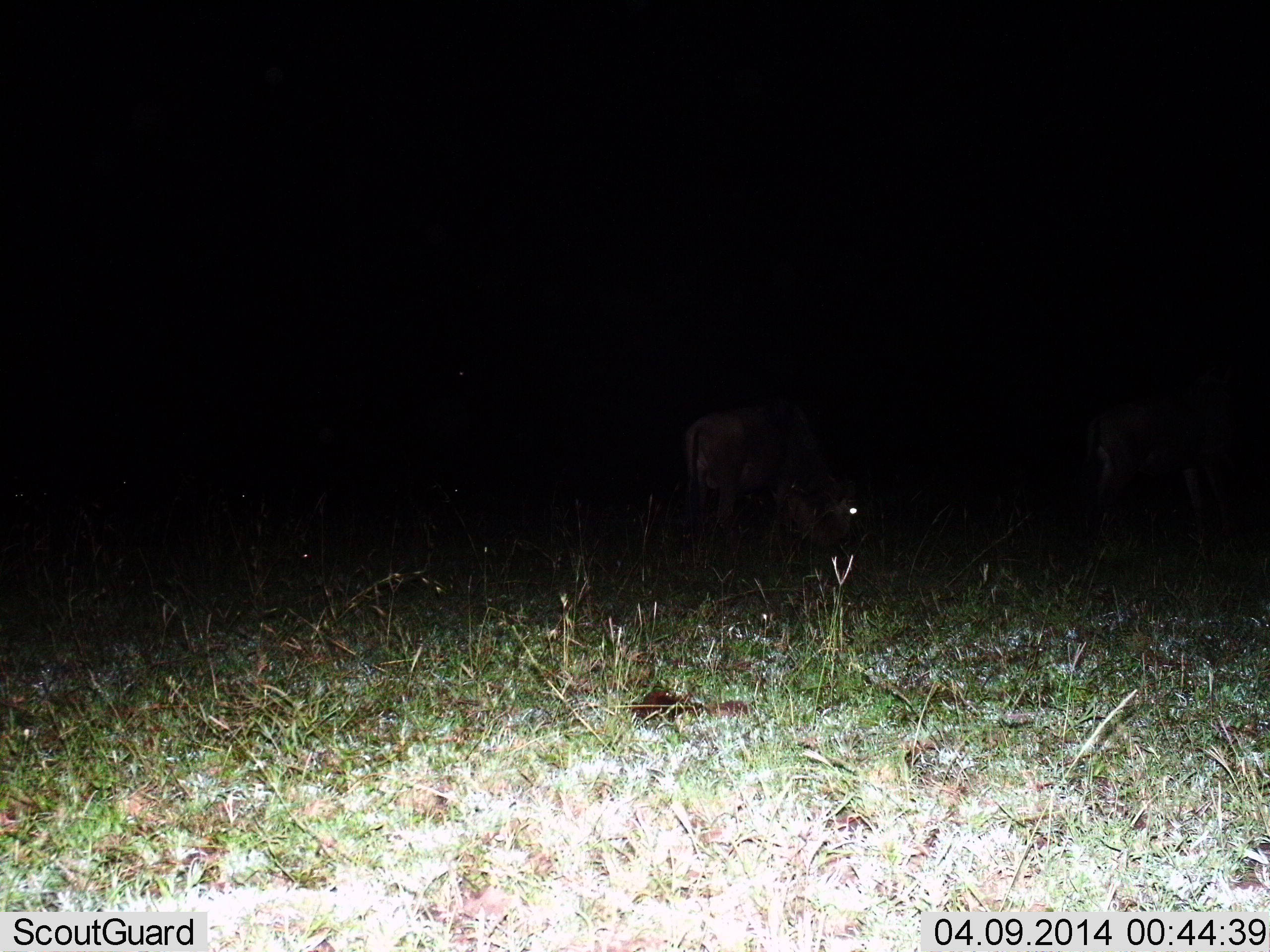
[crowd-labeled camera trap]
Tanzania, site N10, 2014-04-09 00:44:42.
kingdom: Animalia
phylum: Chordata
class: Mammalia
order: Artiodactyla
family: Bovidae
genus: Connochaetes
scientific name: Connochaetes taurinus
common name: blue wildebeest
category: wildebeest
Wildebeest (blue wildebeest) (Connochaetes taurinus), count 2. Behavior (volunteer vote fractions): standing 30%, resting 20%, moving 0%, interacting 0%. Young present (vote fraction): 0%. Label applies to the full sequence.